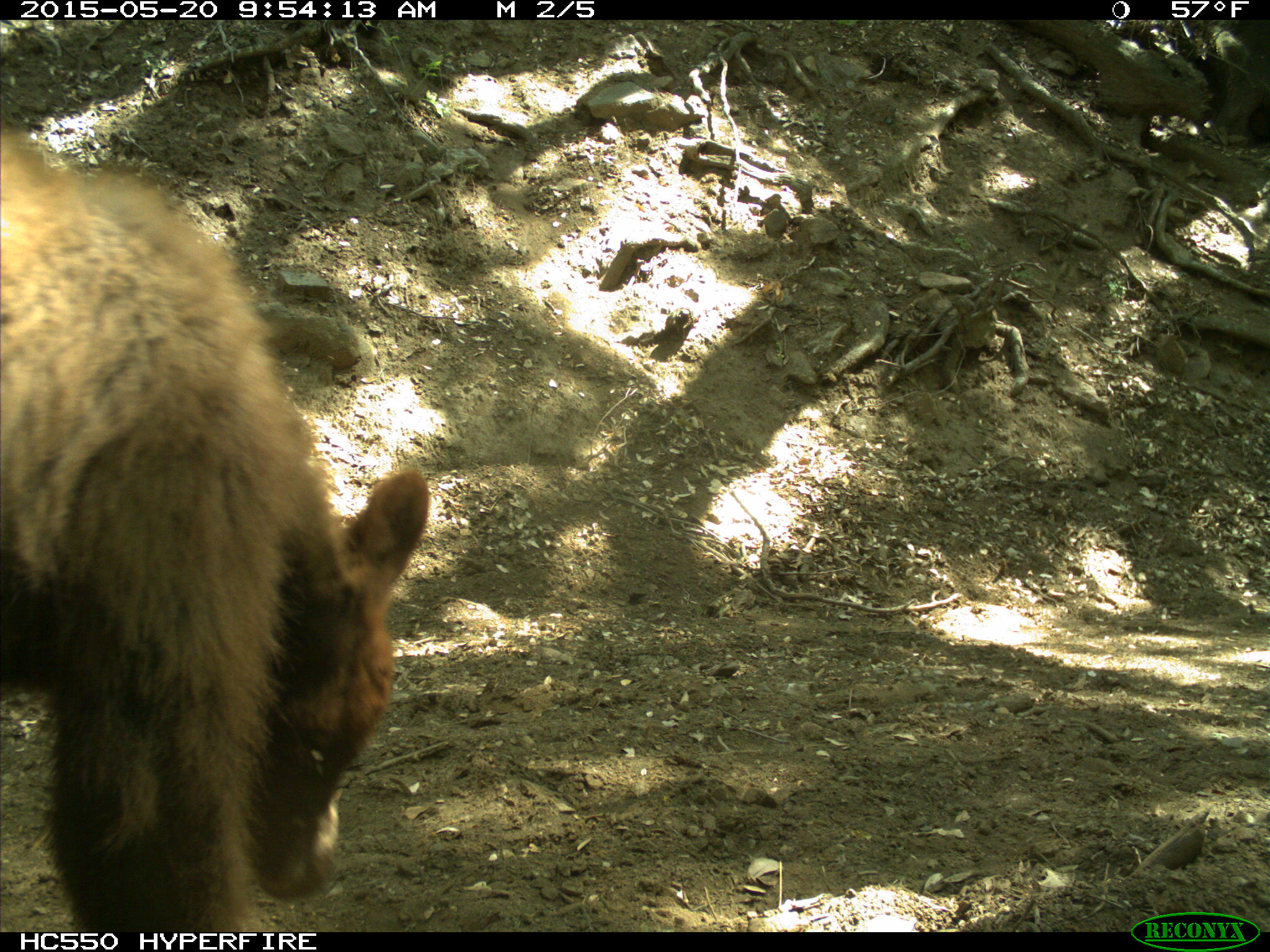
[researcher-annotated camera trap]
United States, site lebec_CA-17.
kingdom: Animalia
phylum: Chordata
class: Mammalia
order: Carnivora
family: Ursidae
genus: Ursus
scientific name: Ursus americanus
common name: american black bear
Ursus americanus (american black bear).